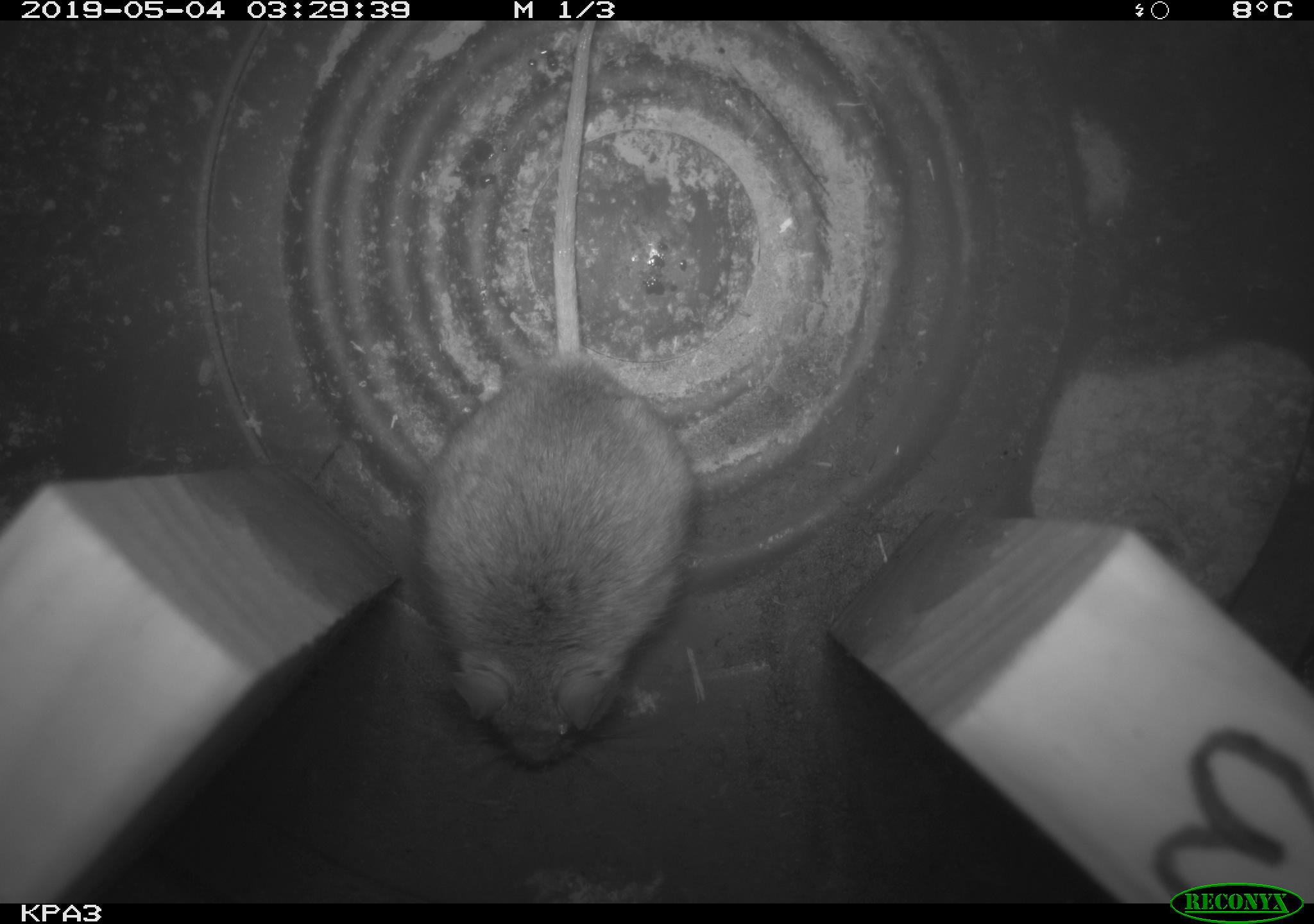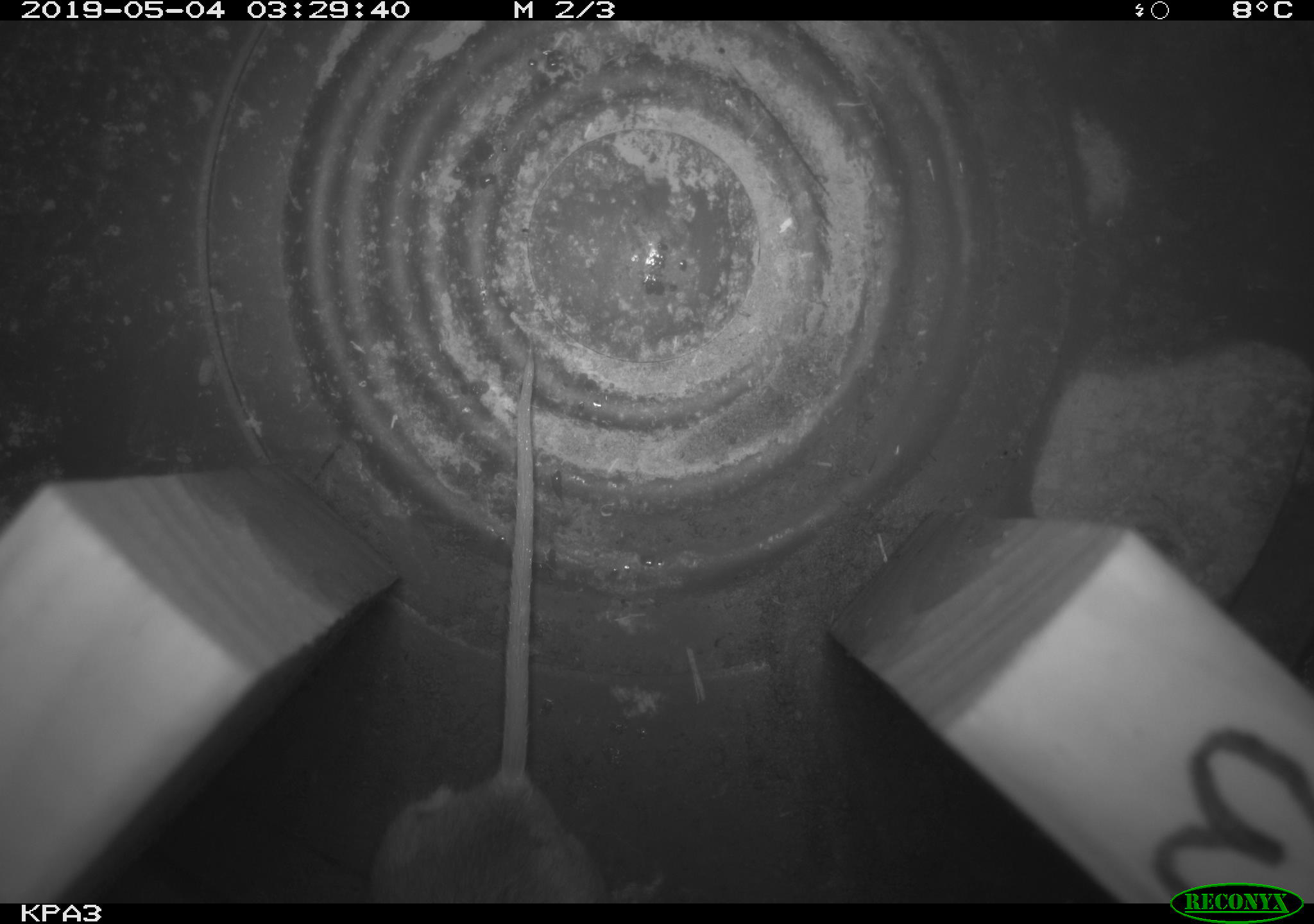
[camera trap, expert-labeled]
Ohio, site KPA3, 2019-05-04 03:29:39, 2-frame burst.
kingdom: Animalia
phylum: Chordata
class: Mammalia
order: Rodentia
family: Cricetidae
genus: Peromyscus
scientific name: Peromyscus leucopus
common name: white-footed mouse